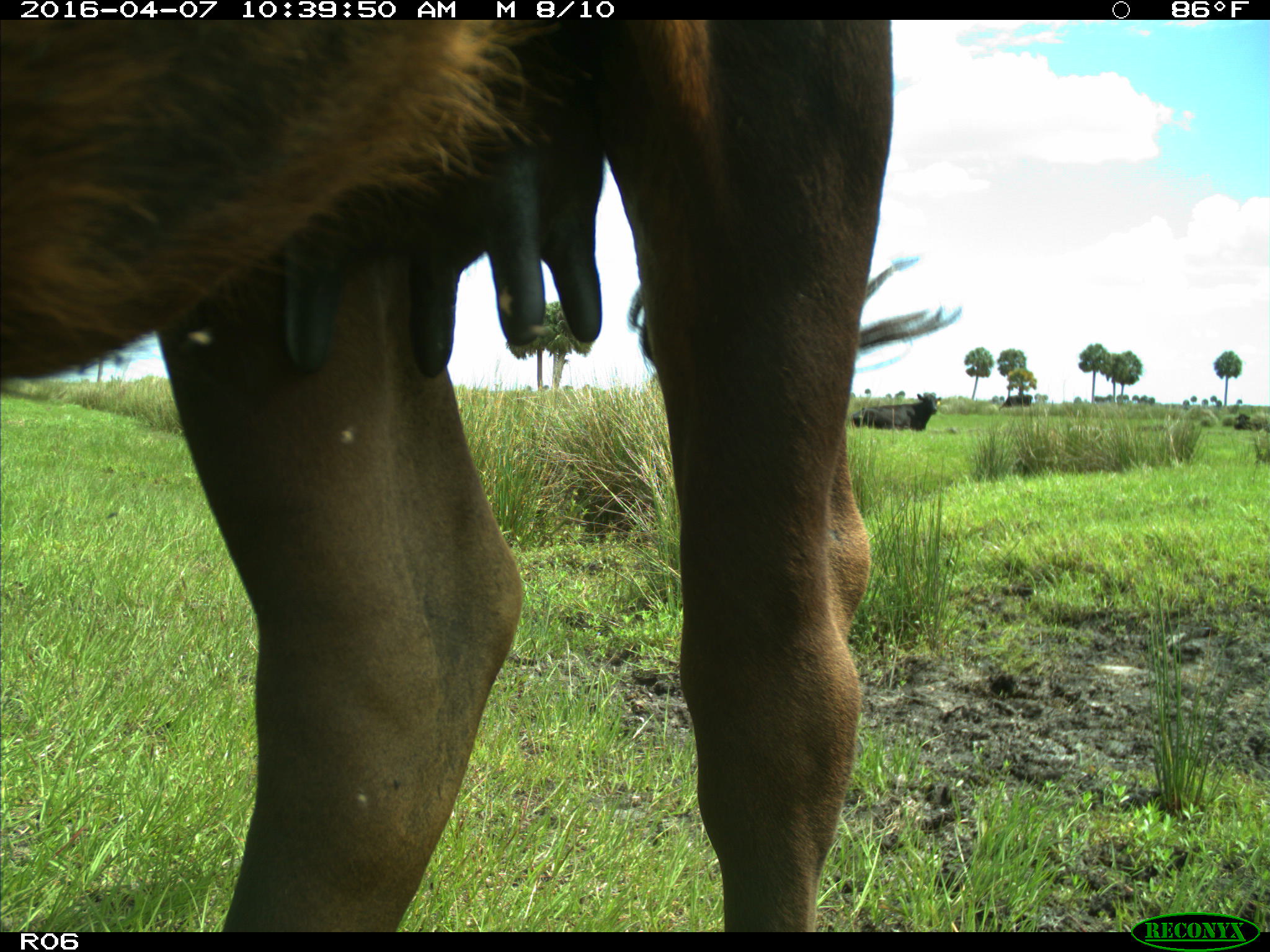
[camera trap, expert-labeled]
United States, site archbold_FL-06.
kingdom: Animalia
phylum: Chordata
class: Mammalia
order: Artiodactyla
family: Bovidae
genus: Bos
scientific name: Bos taurus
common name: domestic cow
Bos taurus (domestic cow).